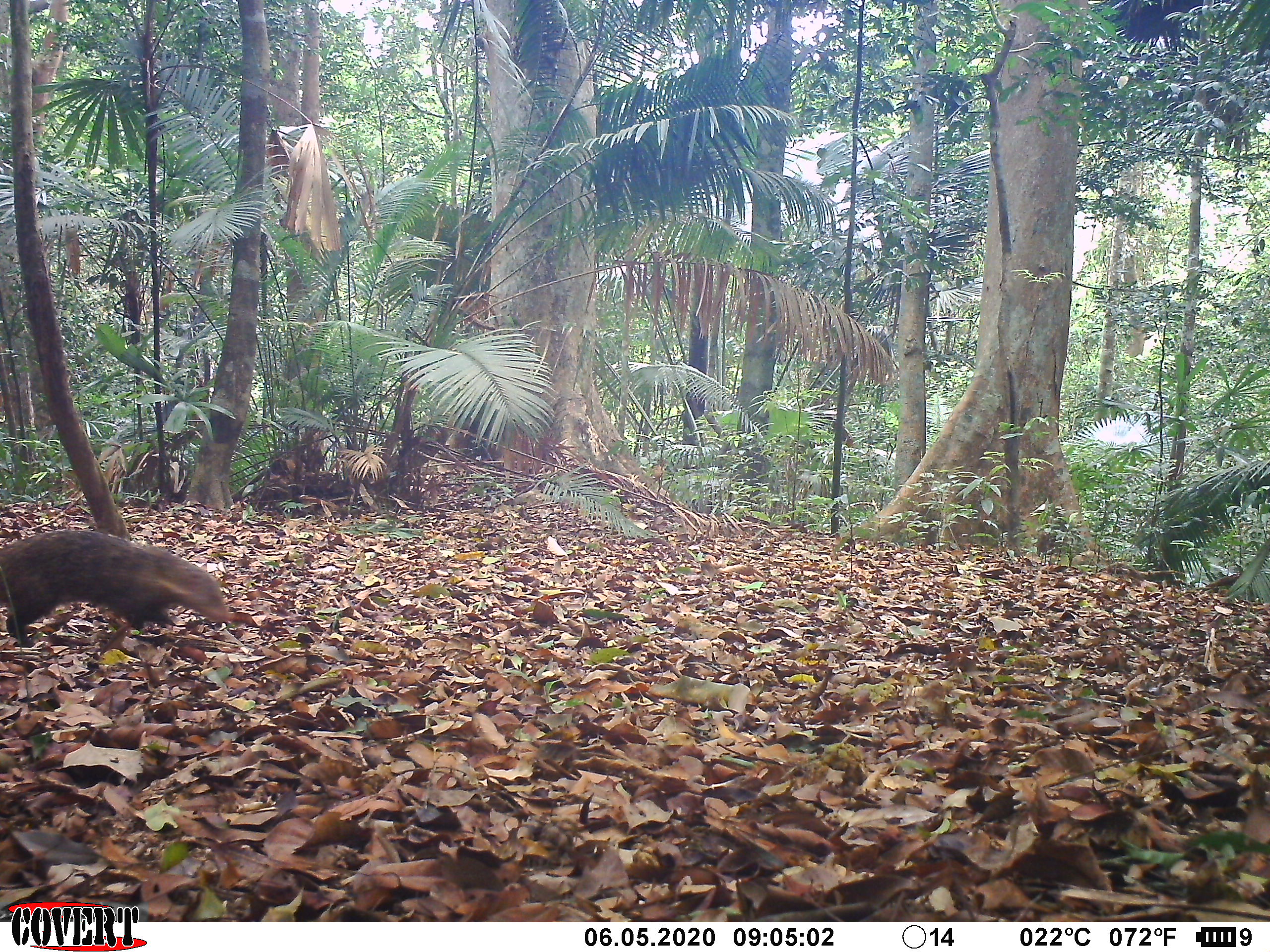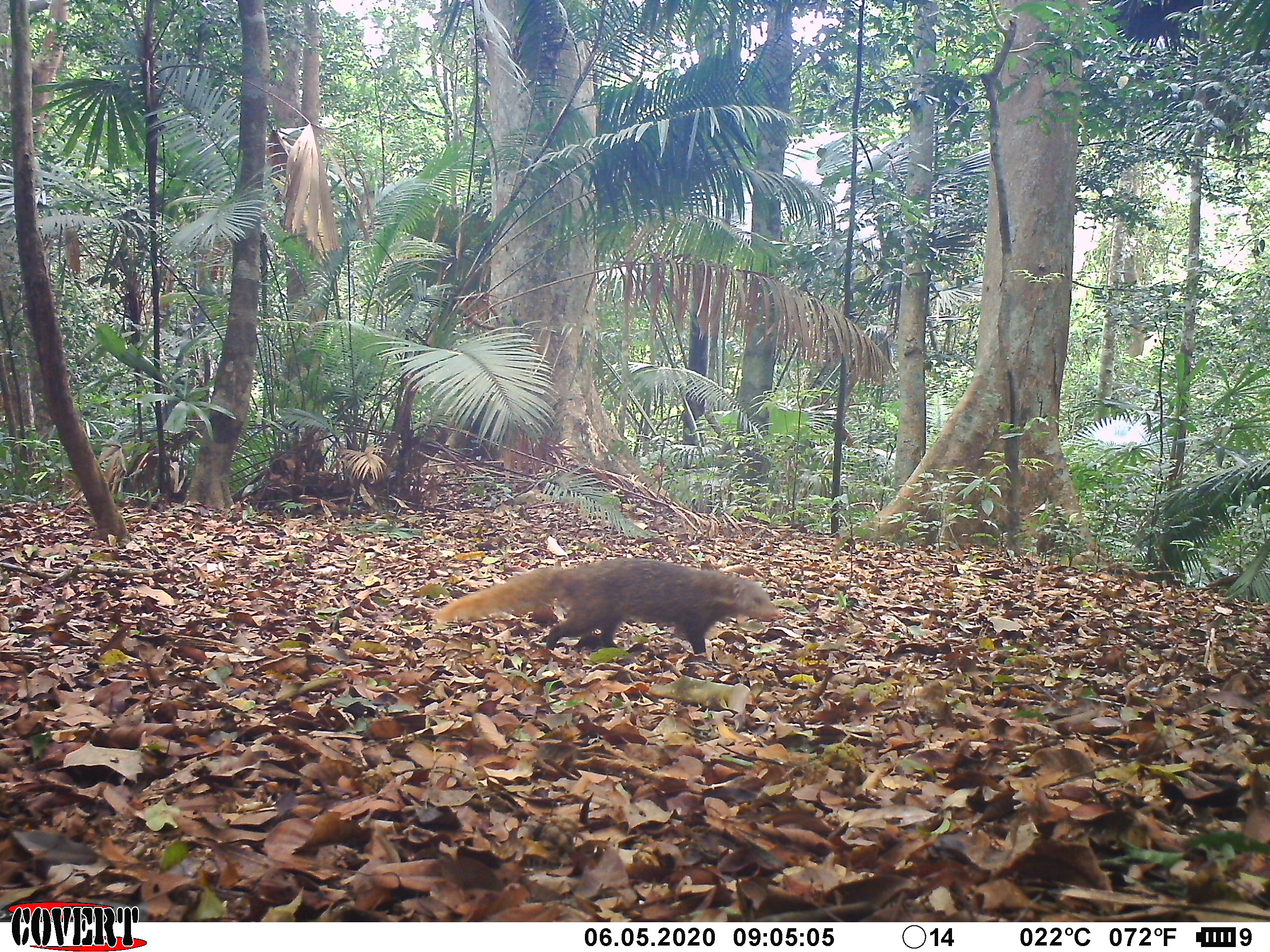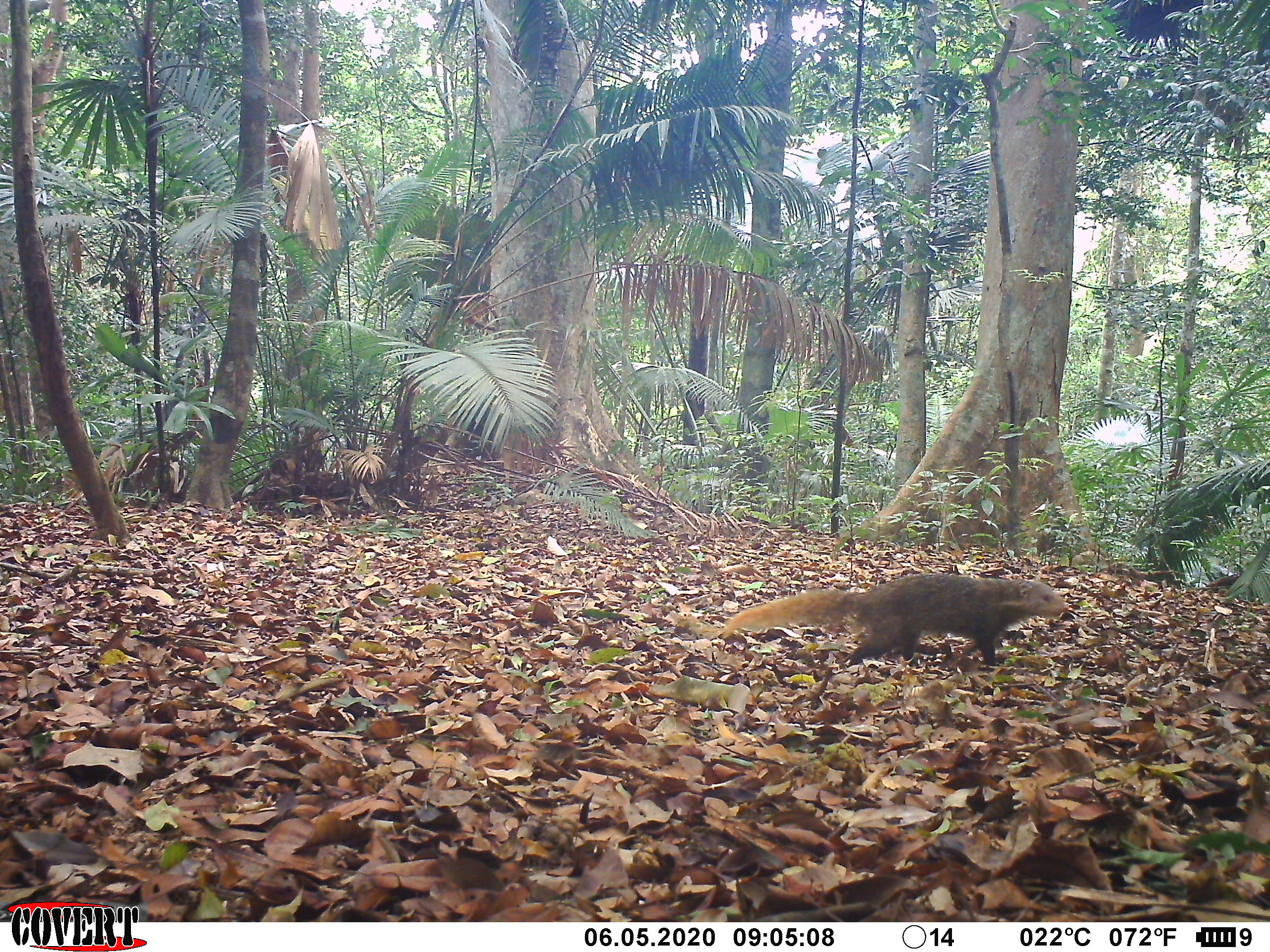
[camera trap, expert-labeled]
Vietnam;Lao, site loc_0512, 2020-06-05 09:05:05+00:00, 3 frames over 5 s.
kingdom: Animalia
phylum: Chordata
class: Mammalia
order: Carnivora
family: Herpestidae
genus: Urva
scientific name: Urva urva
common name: crab-eating mongoose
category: crab eating mongoose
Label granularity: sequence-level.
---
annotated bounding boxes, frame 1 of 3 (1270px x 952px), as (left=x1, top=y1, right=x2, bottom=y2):
crab eating mongoose: (left=0, top=527, right=233, bottom=651)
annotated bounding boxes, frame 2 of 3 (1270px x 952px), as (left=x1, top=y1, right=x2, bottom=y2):
crab eating mongoose: (left=433, top=556, right=781, bottom=656)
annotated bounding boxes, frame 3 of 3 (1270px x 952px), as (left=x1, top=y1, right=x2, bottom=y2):
crab eating mongoose: (left=723, top=573, right=1069, bottom=671)